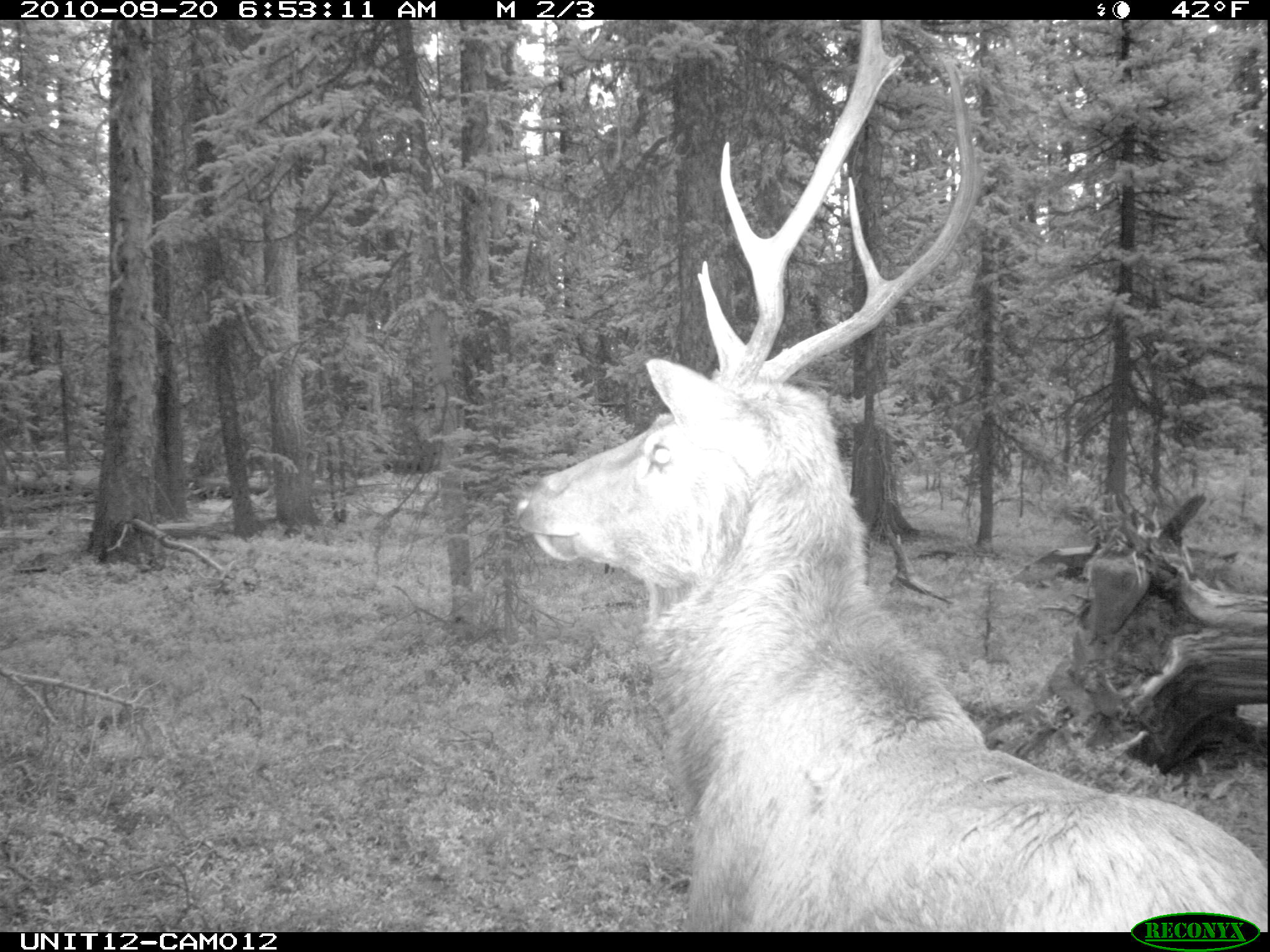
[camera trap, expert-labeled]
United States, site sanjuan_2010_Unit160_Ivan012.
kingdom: Animalia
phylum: Chordata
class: Mammalia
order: Artiodactyla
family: Cervidae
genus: Cervus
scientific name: Cervus elaphus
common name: red deer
Cervus elaphus (red deer).